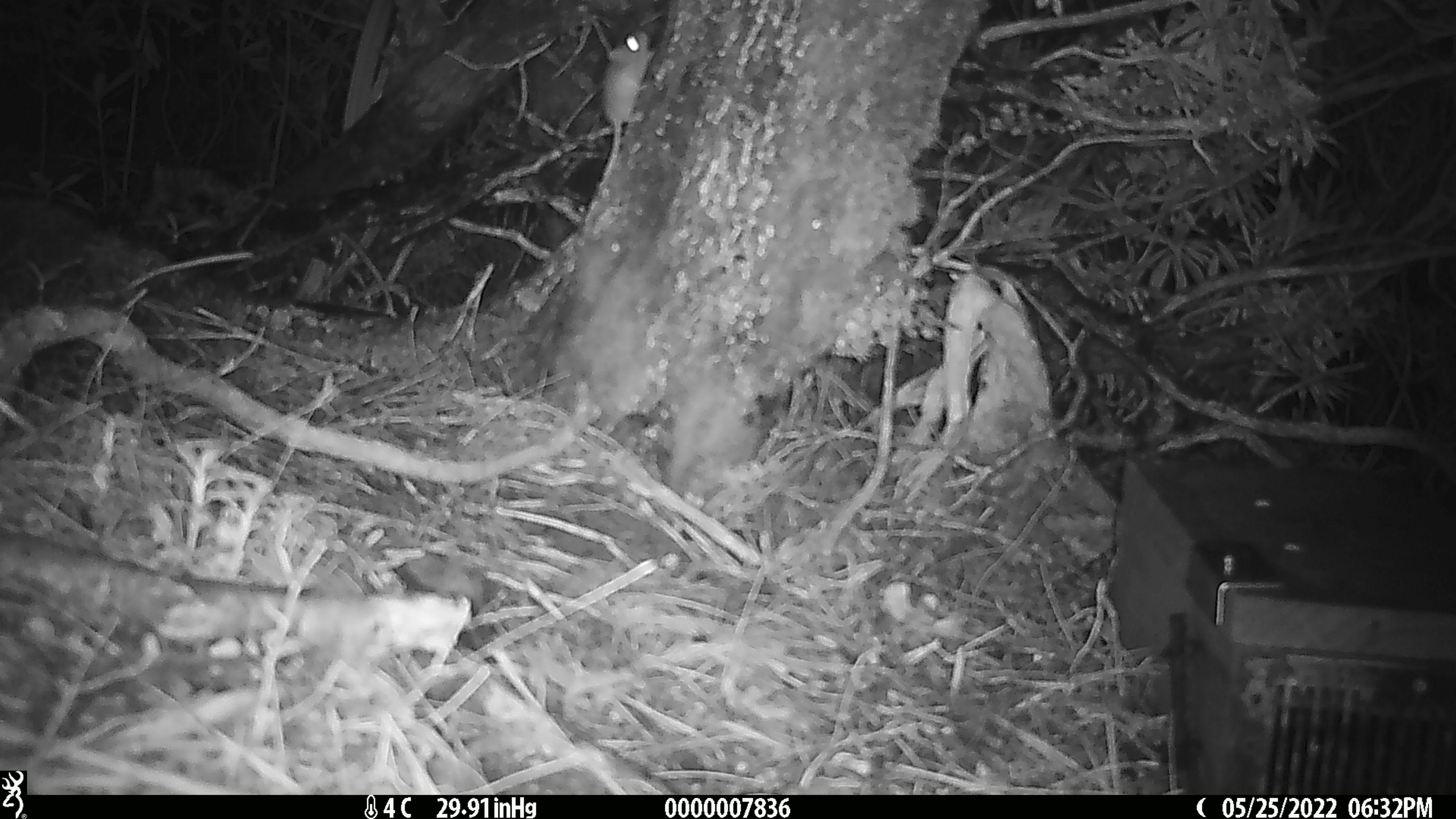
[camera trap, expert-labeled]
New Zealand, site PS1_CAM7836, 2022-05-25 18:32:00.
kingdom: Animalia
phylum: Chordata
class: Mammalia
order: Rodentia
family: Muridae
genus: Mus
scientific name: Mus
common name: mouse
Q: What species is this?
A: Mouse (Mus).